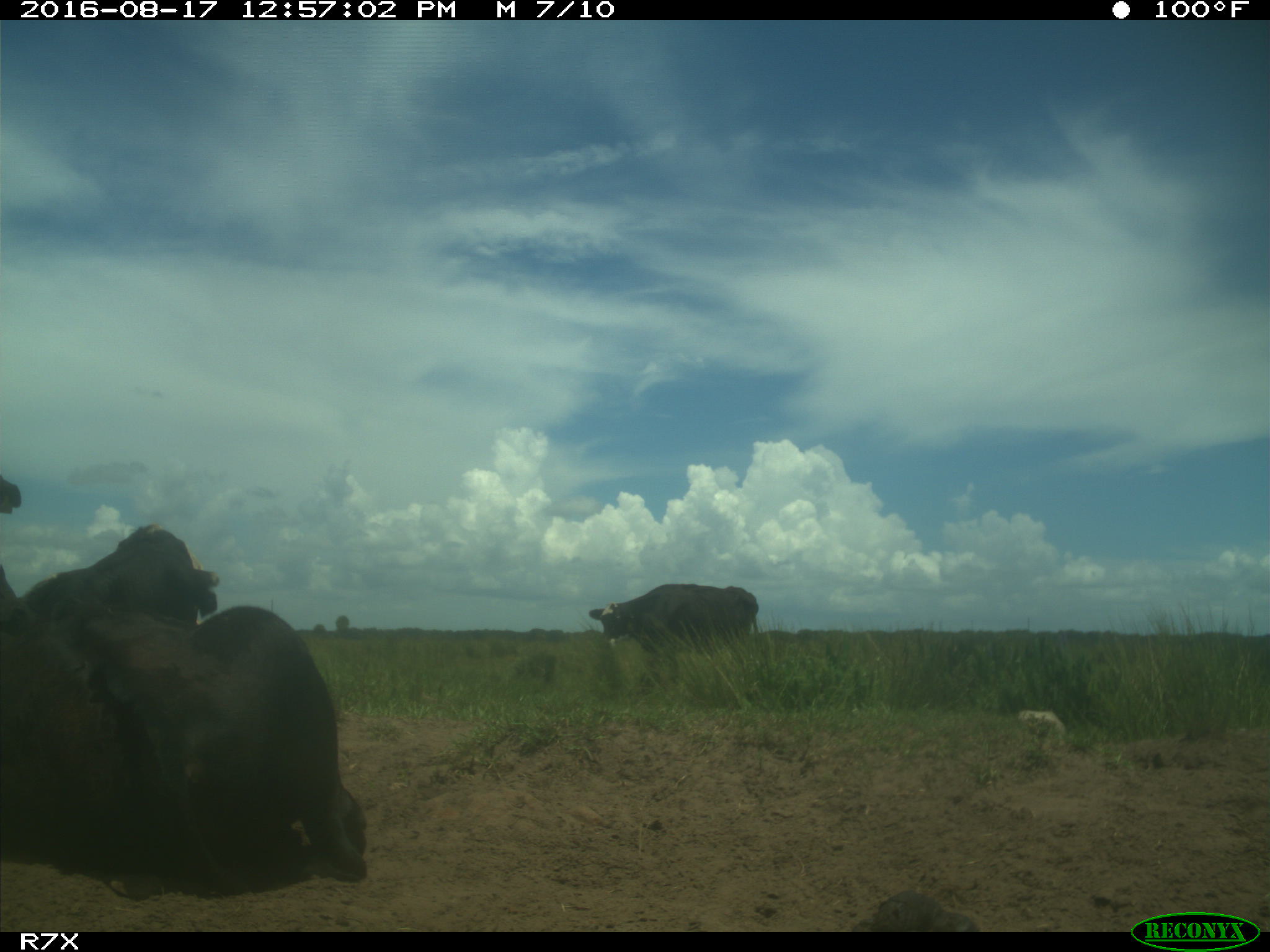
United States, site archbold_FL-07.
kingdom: Animalia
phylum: Chordata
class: Mammalia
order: Artiodactyla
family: Bovidae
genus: Bos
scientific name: Bos taurus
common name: domestic cow